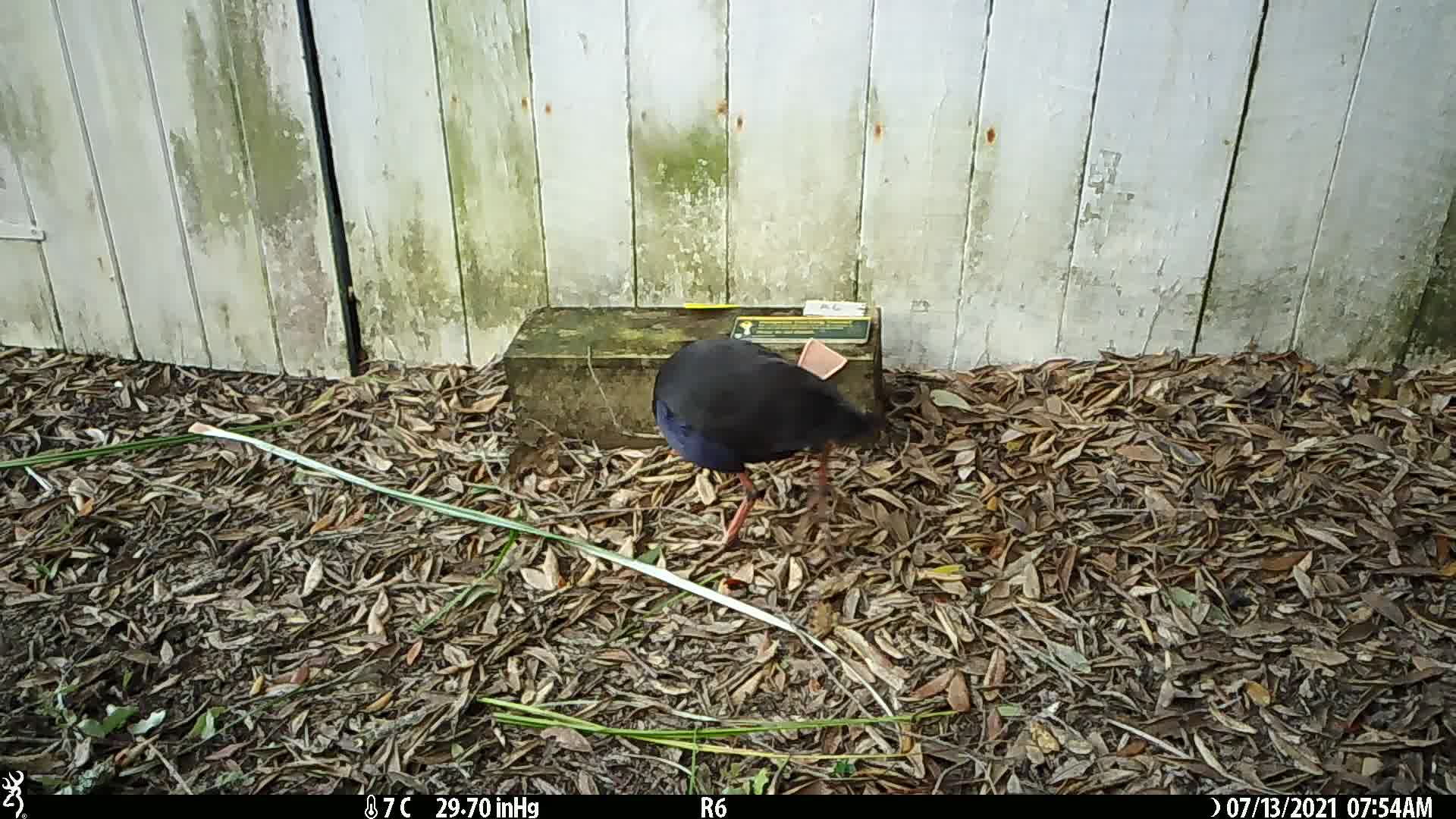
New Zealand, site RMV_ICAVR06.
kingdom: Animalia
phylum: Chordata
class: Aves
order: Gruiformes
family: Rallidae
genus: Porphyrio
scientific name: Porphyrio melanotus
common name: australasian swamphen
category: pukeko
Pukeko (australasian swamphen) (Porphyrio melanotus).